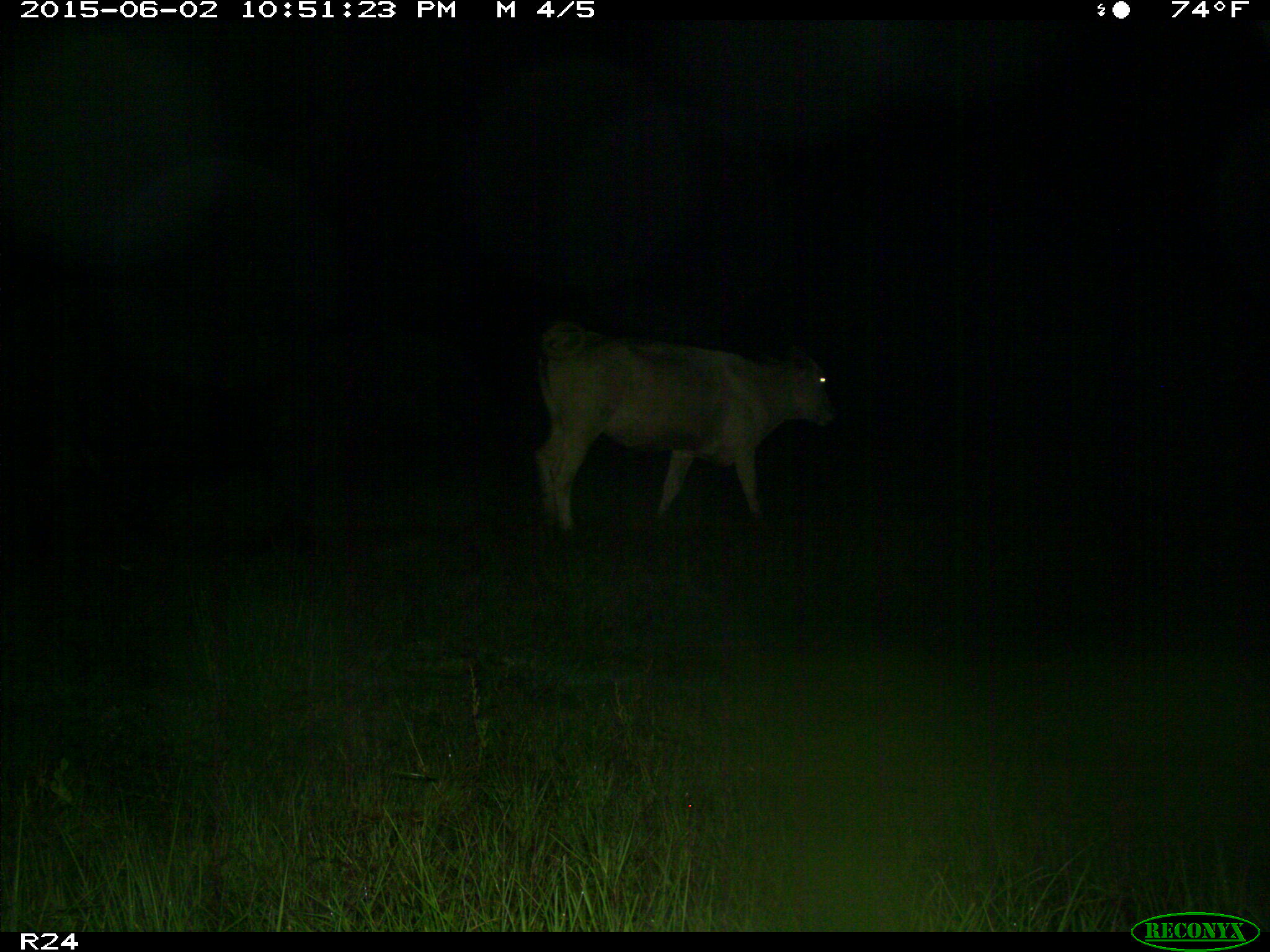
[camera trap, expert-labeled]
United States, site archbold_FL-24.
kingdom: Animalia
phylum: Chordata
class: Mammalia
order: Artiodactyla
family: Bovidae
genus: Bos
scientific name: Bos taurus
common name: domestic cow